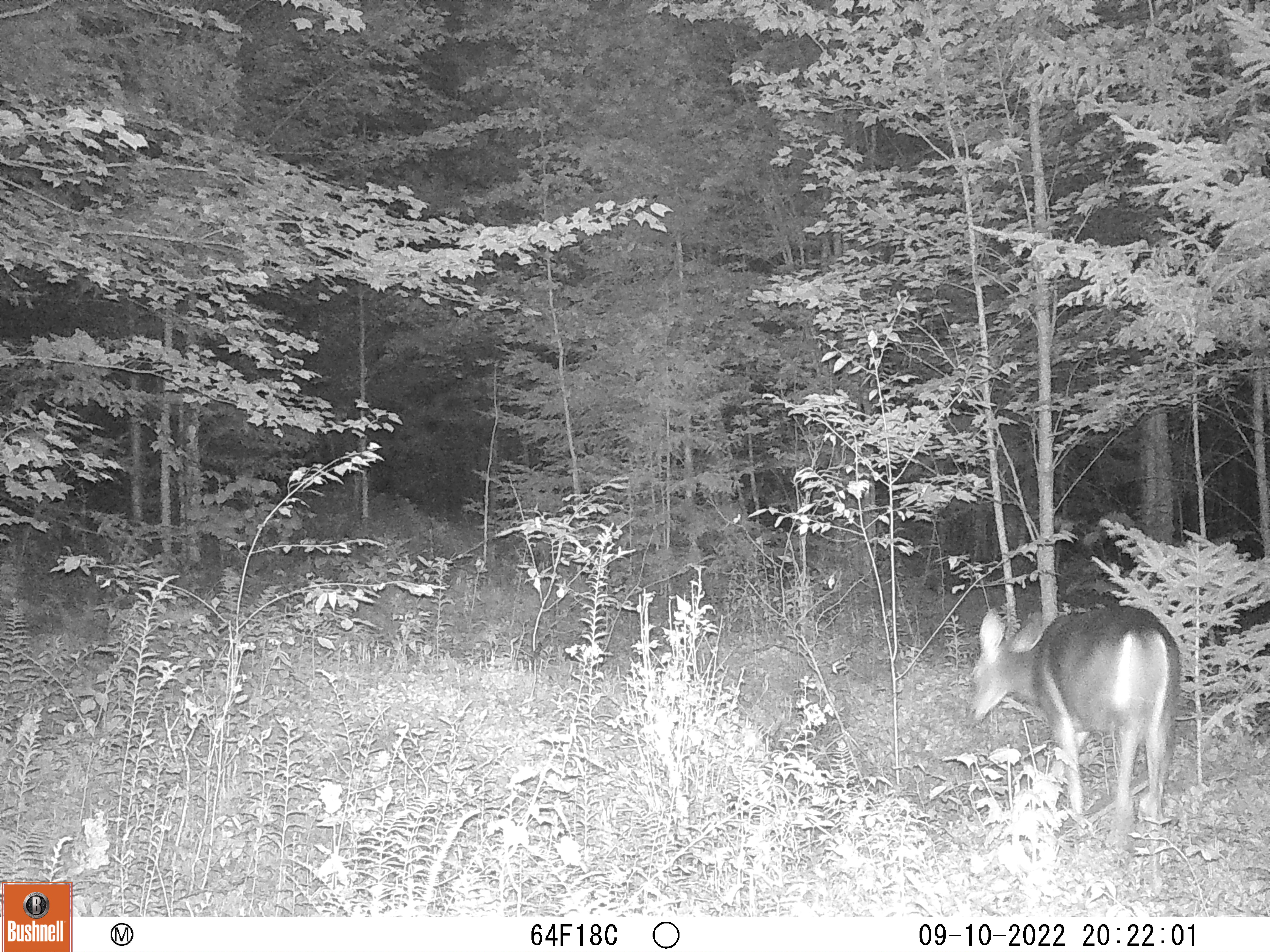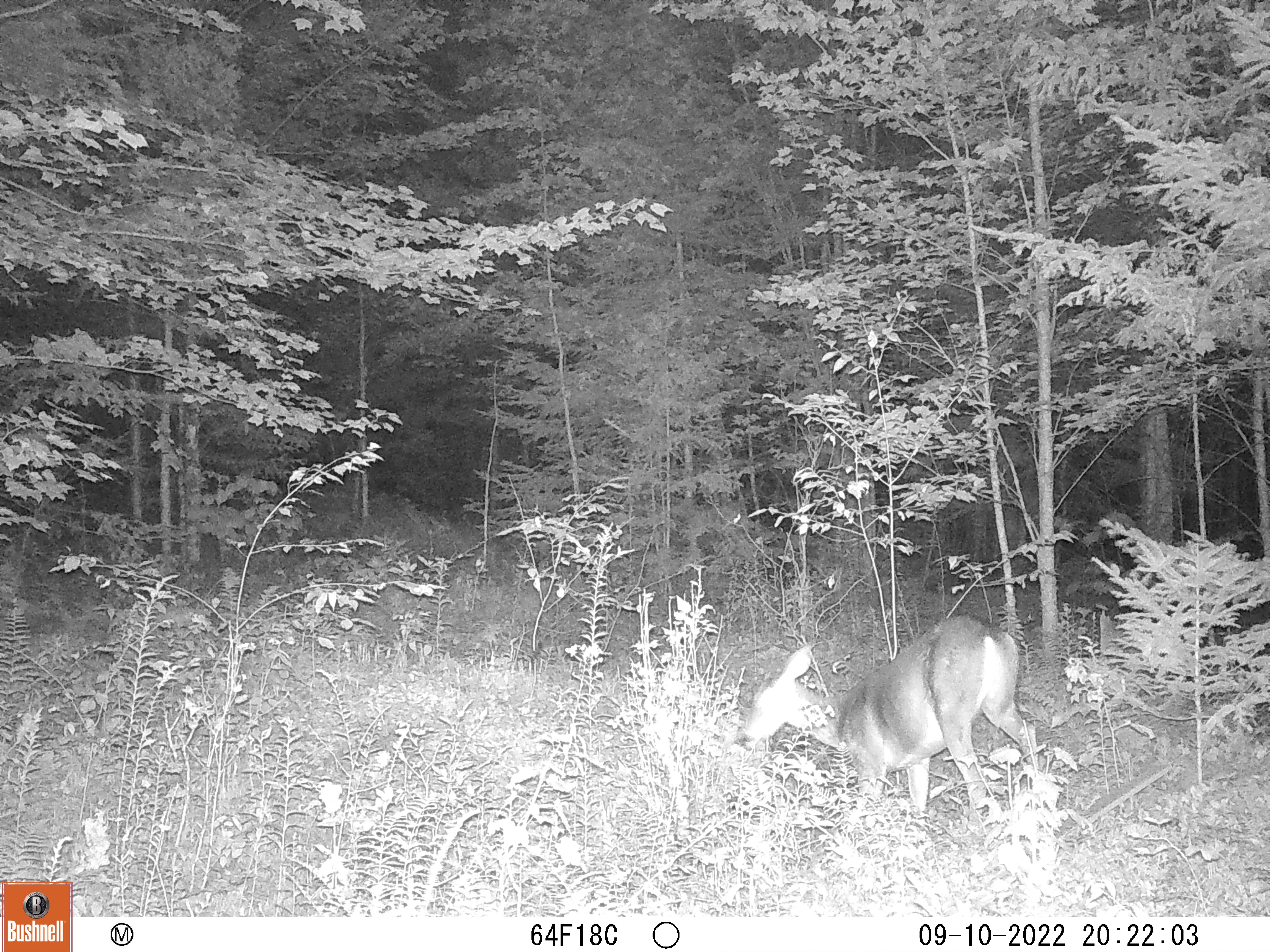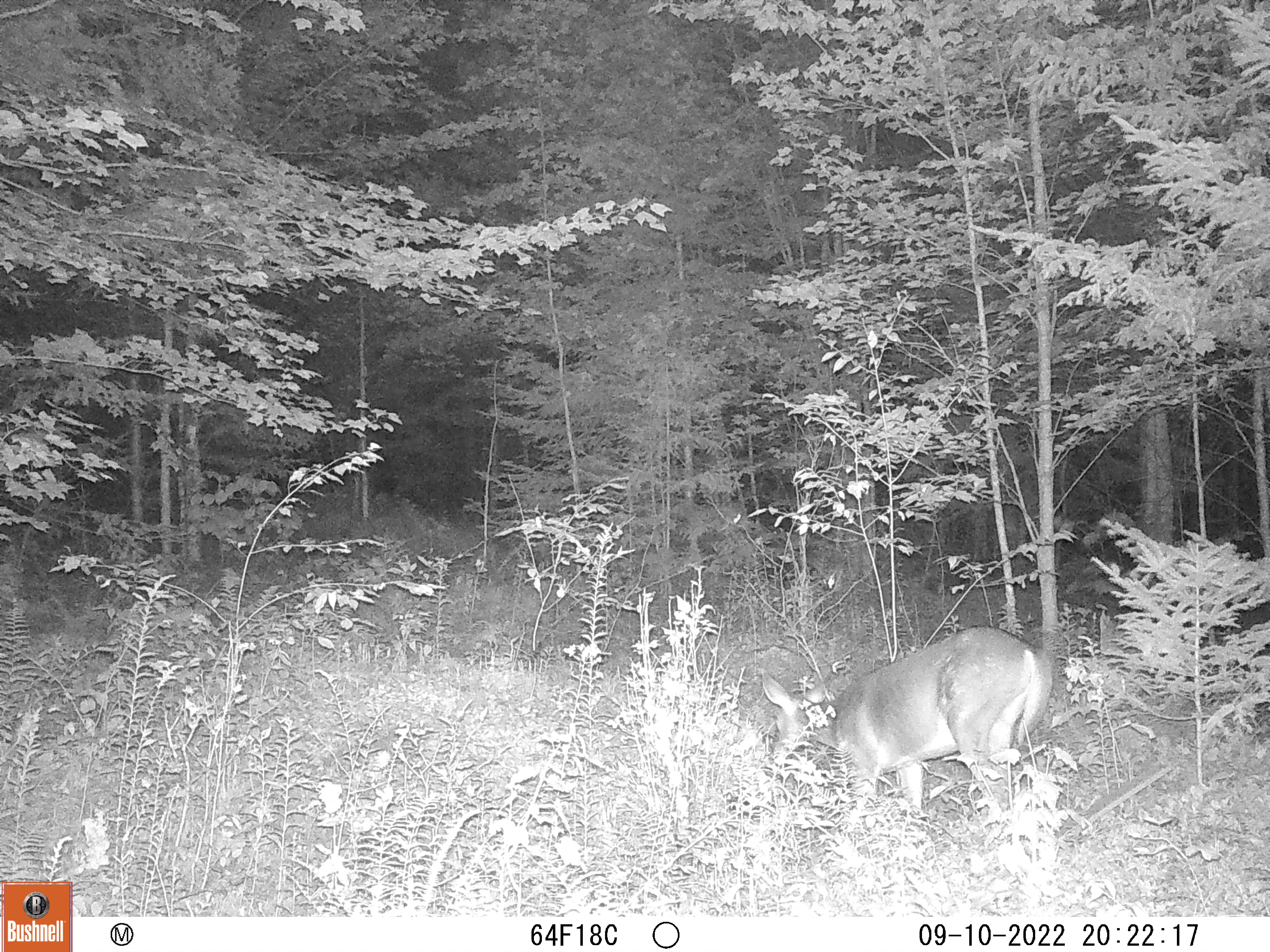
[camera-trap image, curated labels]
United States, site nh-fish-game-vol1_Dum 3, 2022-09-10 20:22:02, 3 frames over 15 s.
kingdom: Animalia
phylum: Chordata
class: Mammalia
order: Artiodactyla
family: Cervidae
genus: Odocoileus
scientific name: Odocoileus virginianus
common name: white-tailed deer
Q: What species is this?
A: White-tailed deer (Odocoileus virginianus).